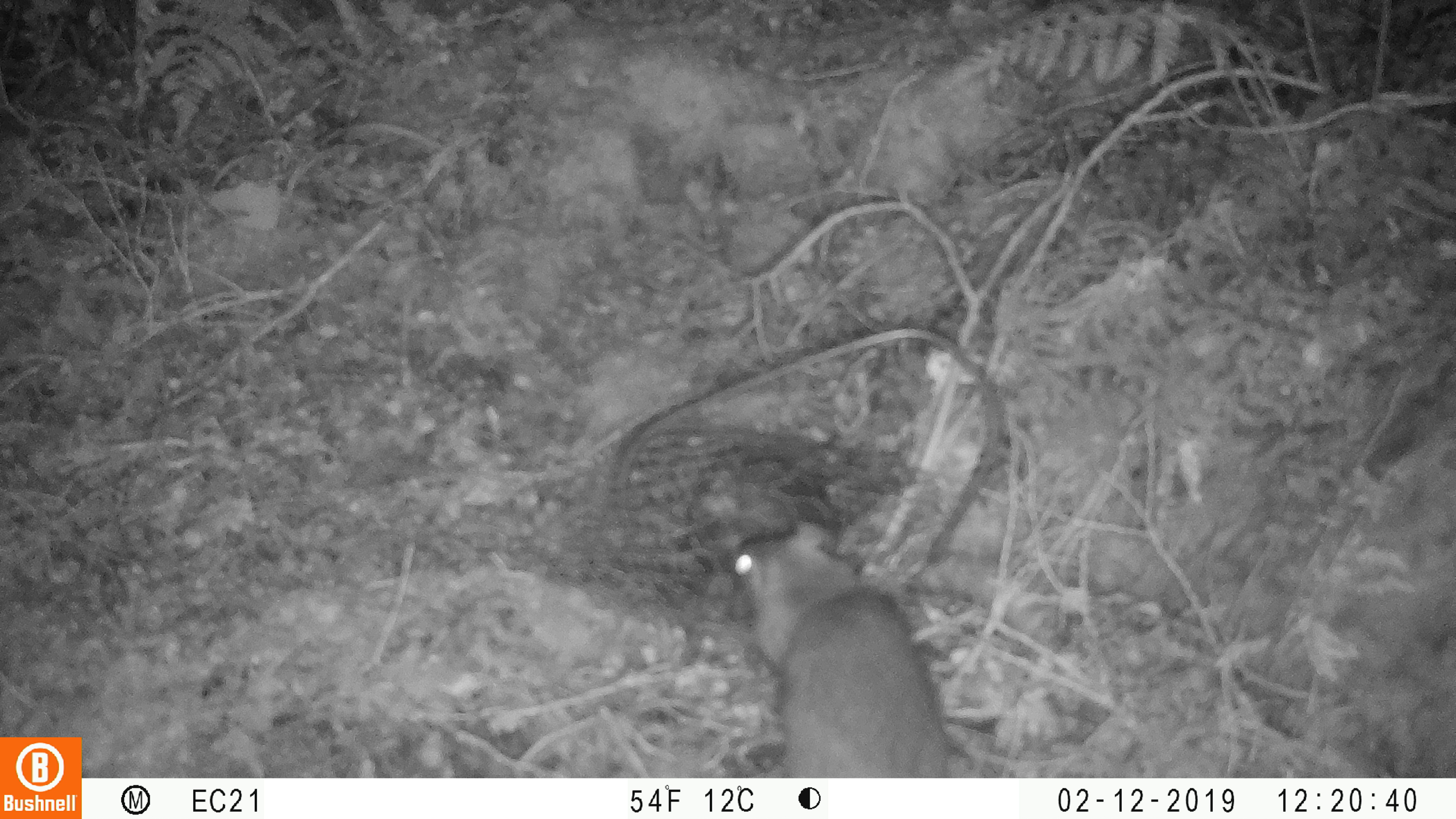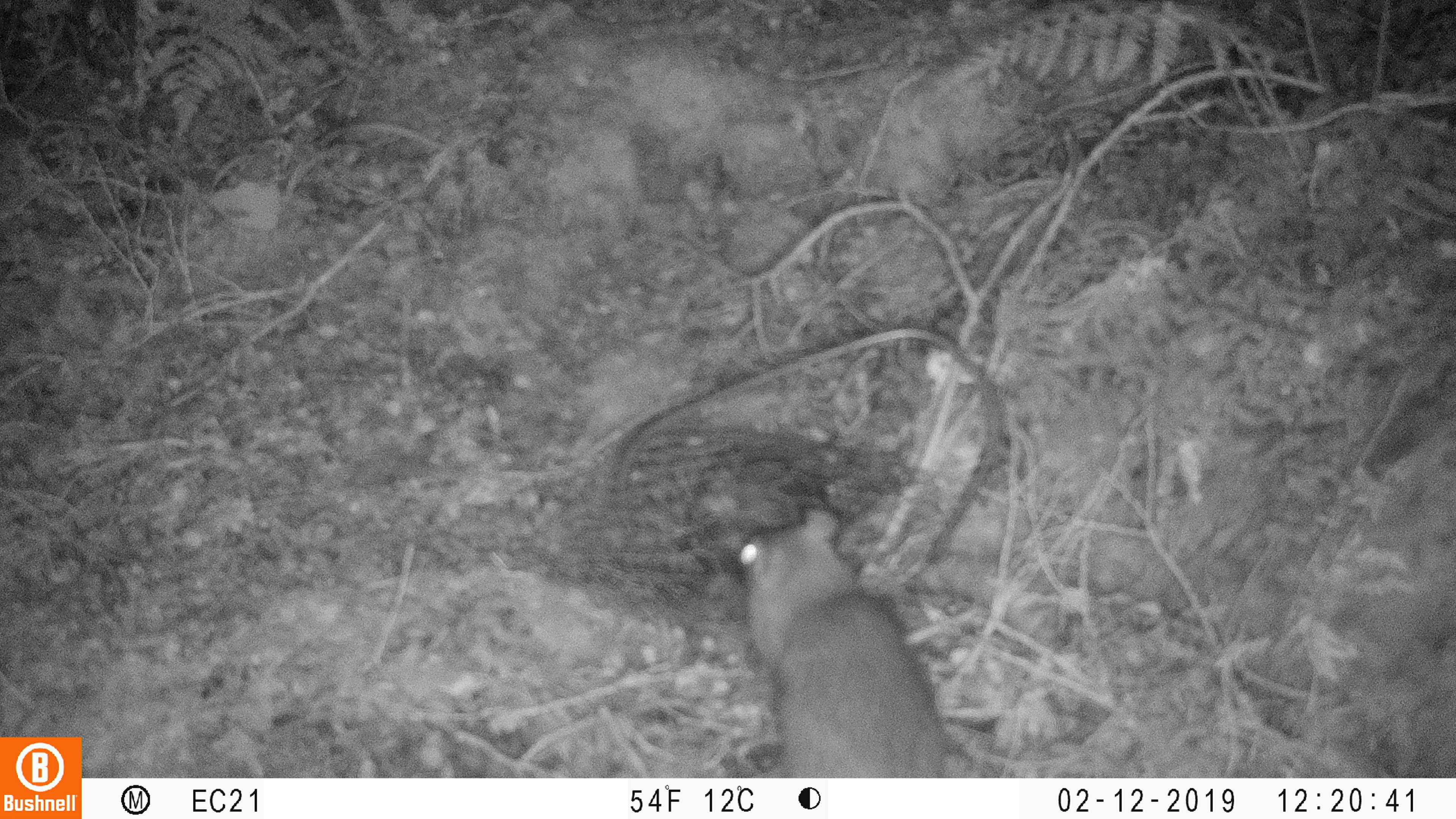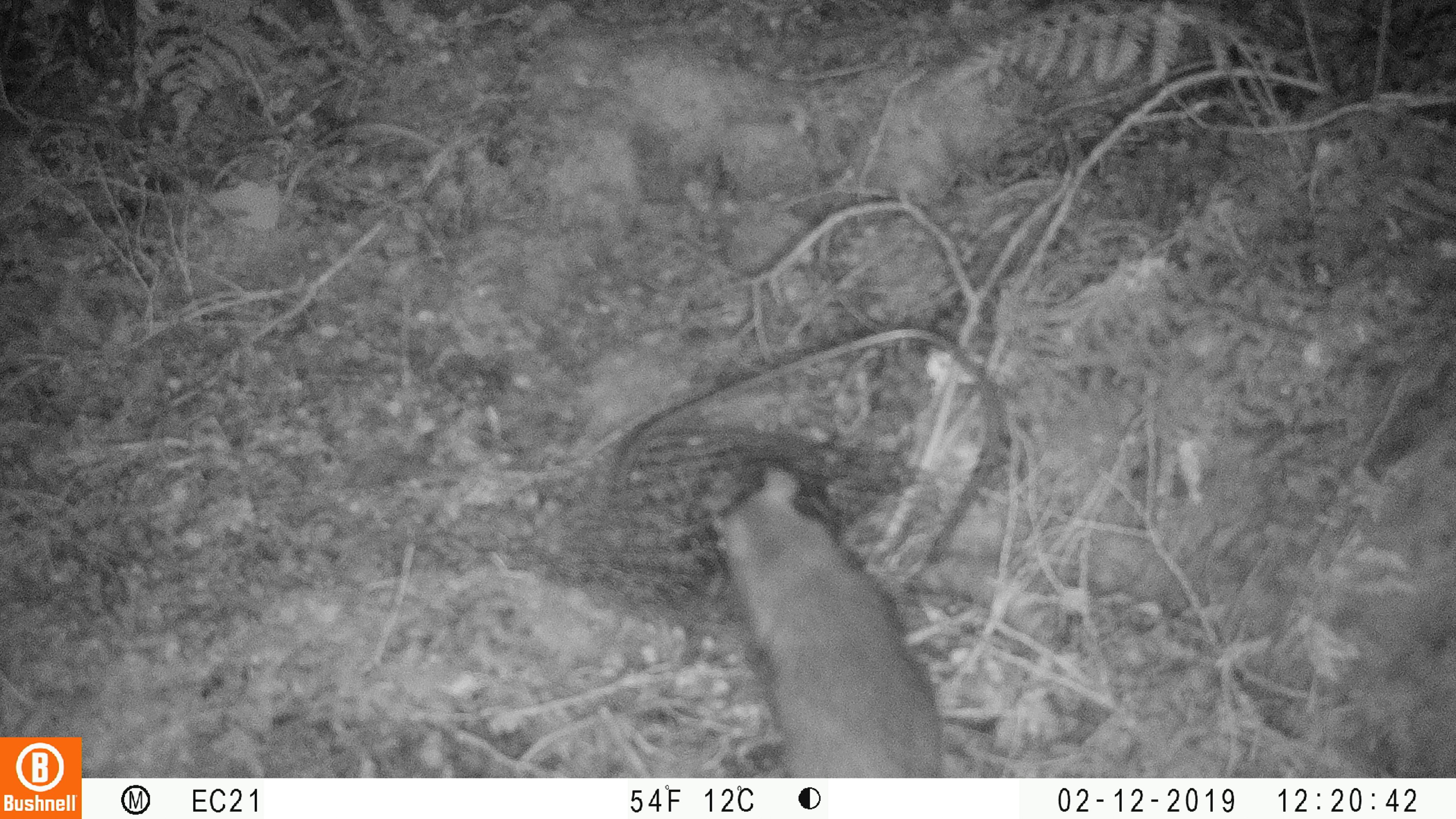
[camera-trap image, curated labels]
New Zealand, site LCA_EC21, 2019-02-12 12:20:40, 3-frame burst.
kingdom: Animalia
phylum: Chordata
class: Mammalia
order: Rodentia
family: Muridae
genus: Rattus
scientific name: Rattus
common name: rat